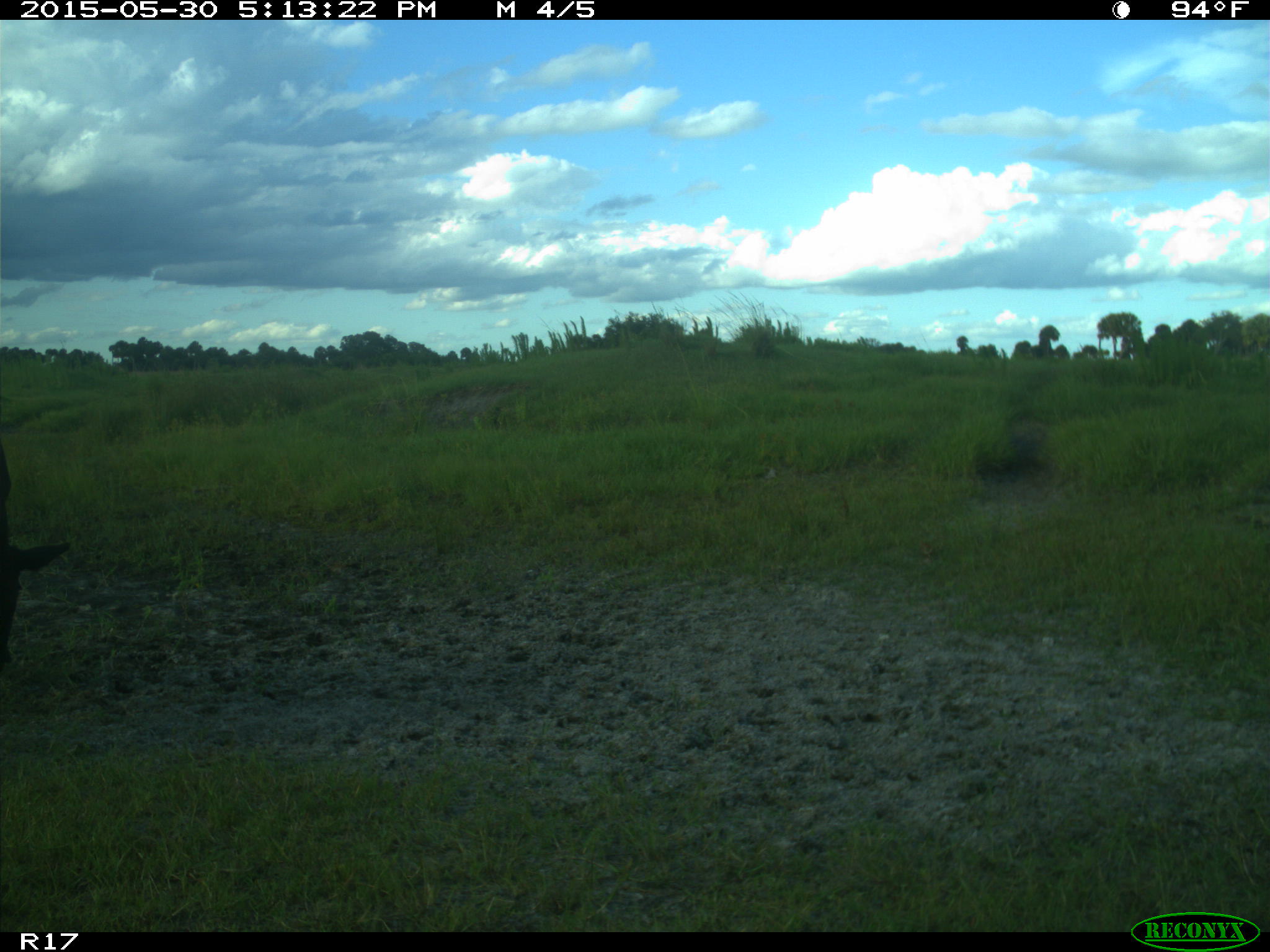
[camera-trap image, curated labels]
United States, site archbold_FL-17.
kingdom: Animalia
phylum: Chordata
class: Mammalia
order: Artiodactyla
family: Bovidae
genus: Bos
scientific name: Bos taurus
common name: domestic cow